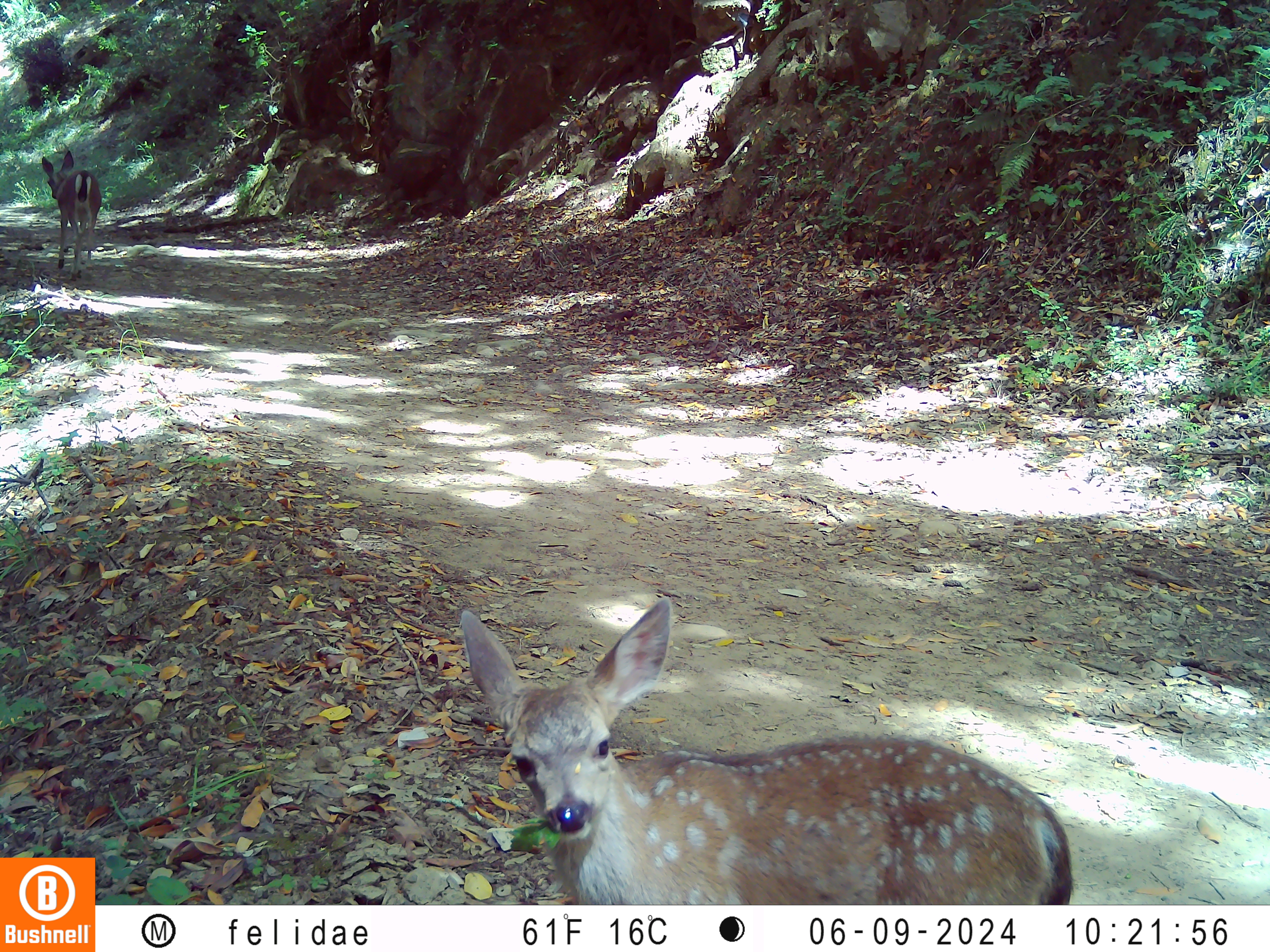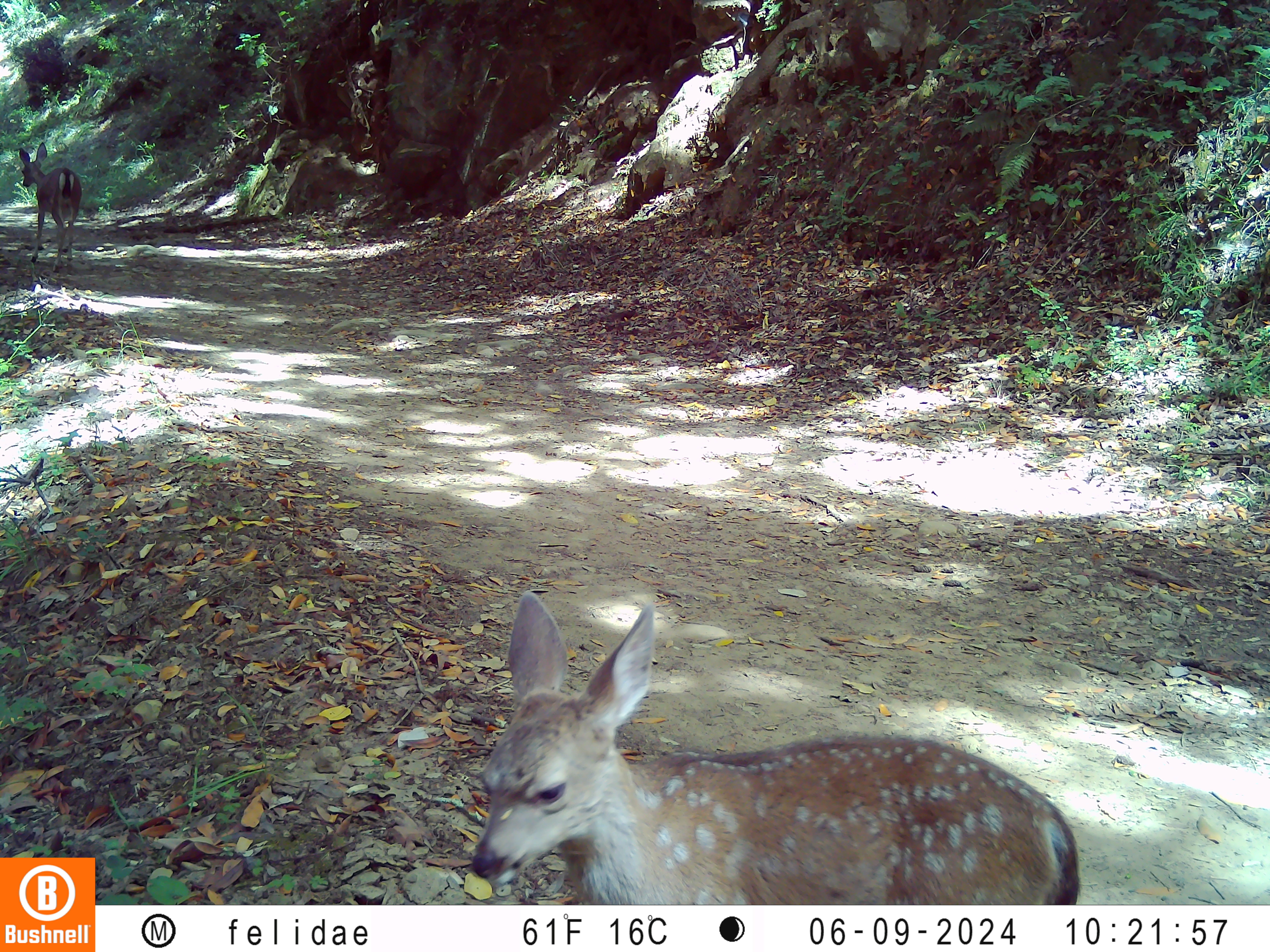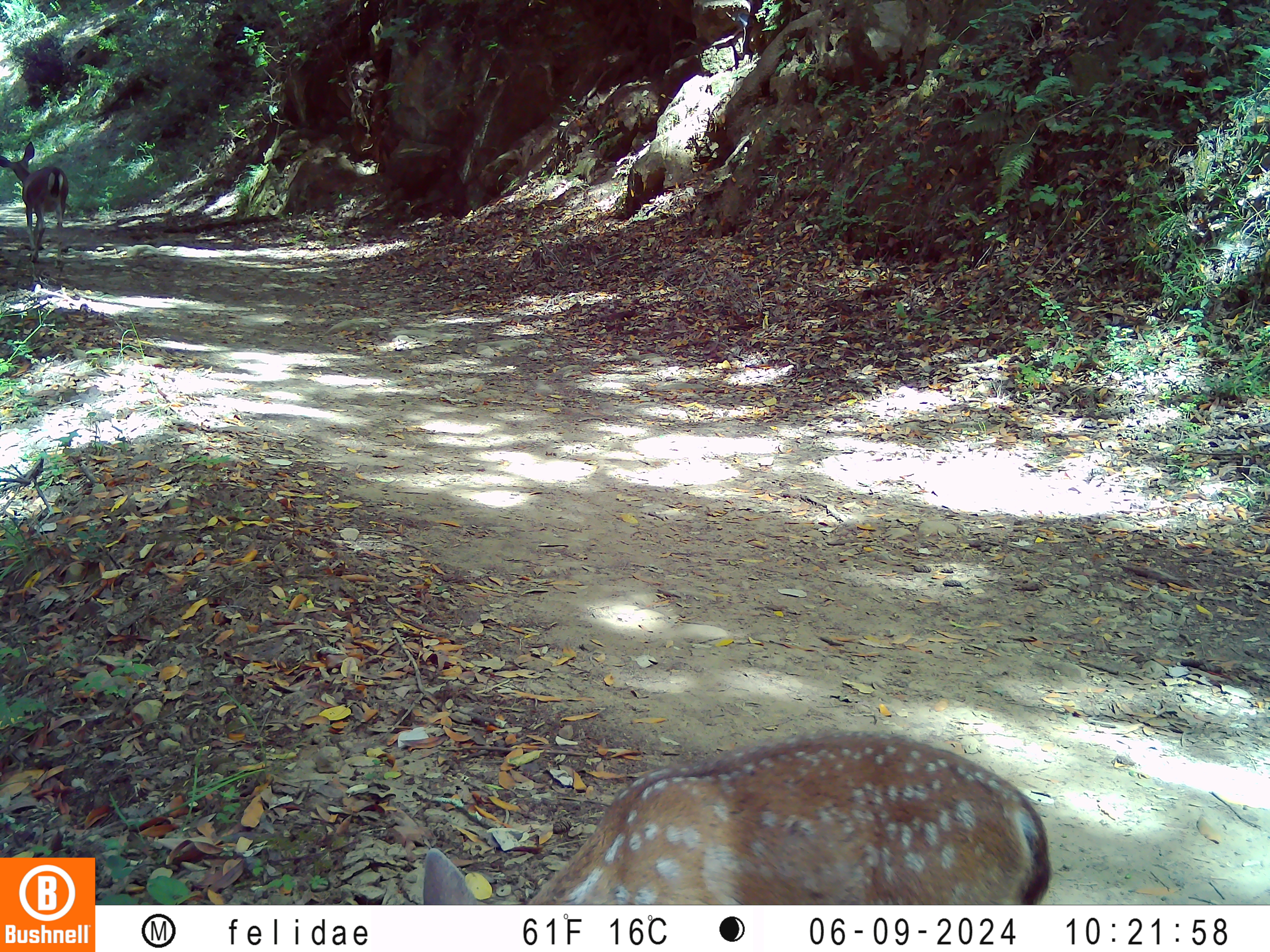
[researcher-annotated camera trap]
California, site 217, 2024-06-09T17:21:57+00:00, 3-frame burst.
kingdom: Animalia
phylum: Chordata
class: Mammalia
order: Artiodactyla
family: Cervidae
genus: Odocoileus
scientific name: Odocoileus hemionus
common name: mule deer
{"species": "mule deer (Odocoileus hemionus)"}